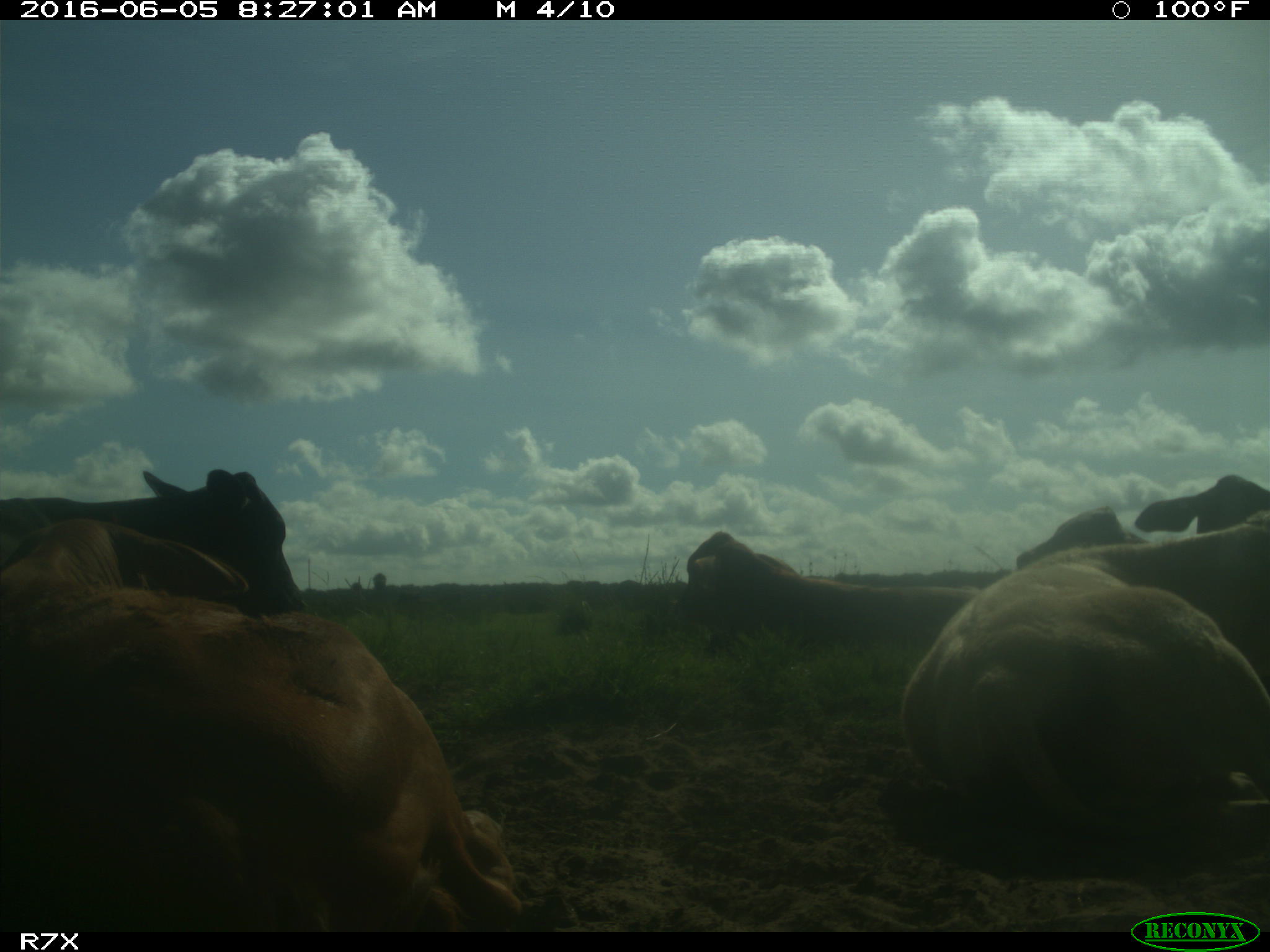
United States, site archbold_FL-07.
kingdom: Animalia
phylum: Chordata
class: Mammalia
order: Artiodactyla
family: Bovidae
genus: Bos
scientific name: Bos taurus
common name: domestic cow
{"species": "Bos taurus (domestic cow)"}